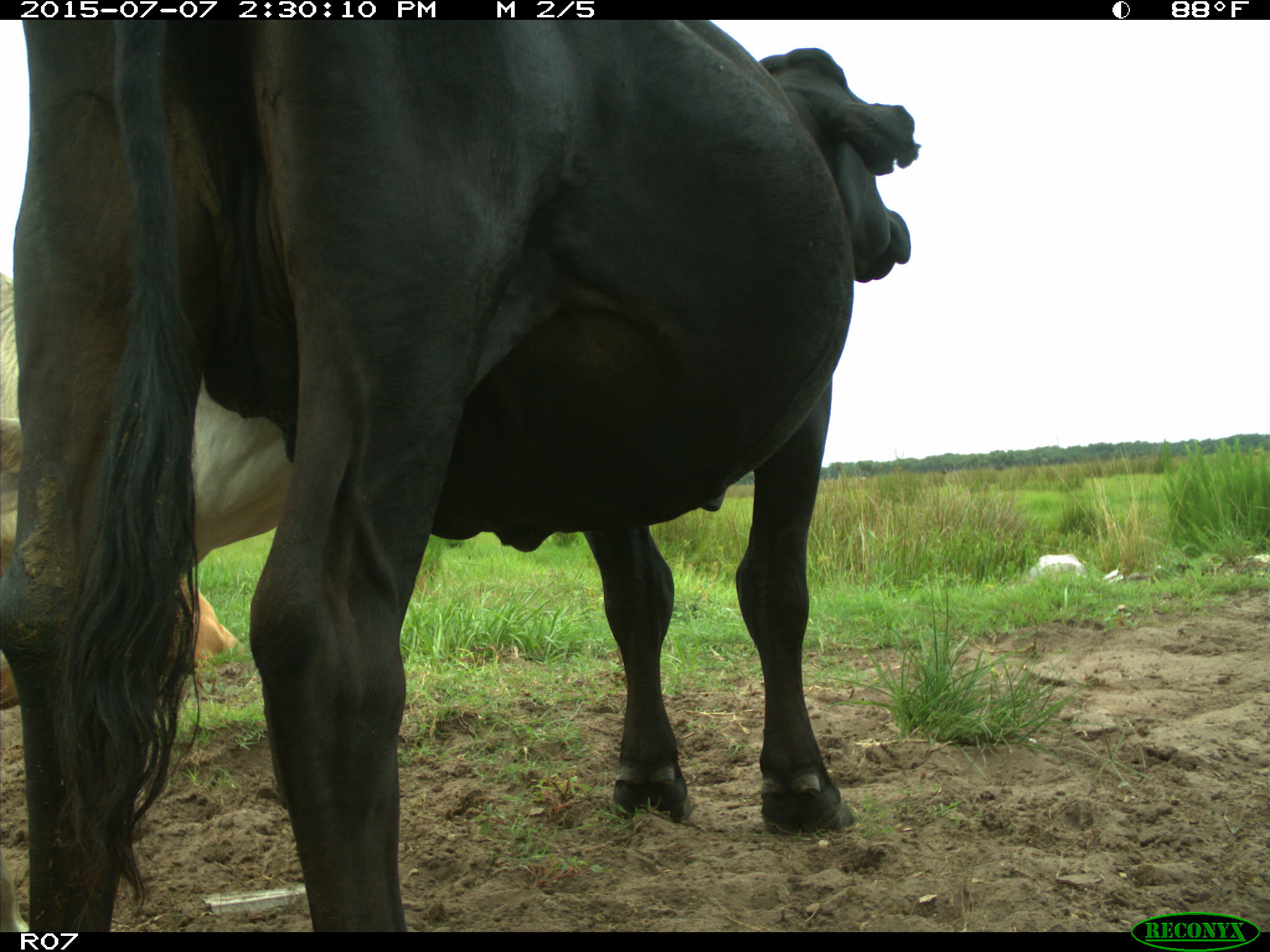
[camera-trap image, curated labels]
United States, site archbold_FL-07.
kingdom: Animalia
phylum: Chordata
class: Mammalia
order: Artiodactyla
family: Bovidae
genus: Bos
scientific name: Bos taurus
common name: domestic cow